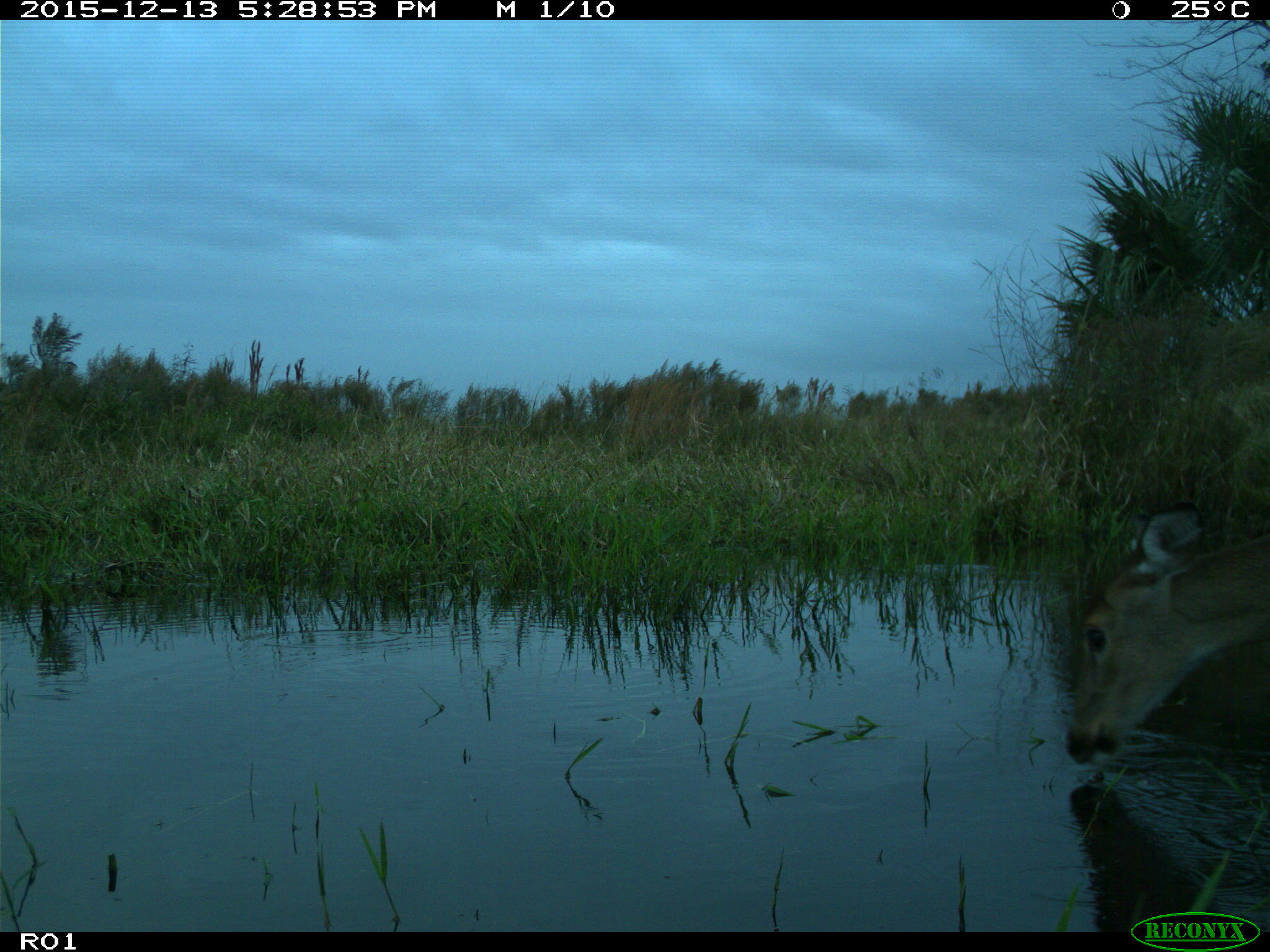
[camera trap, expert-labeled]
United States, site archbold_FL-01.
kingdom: Animalia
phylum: Chordata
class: Mammalia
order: Artiodactyla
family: Cervidae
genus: Odocoileus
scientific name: Odocoileus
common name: deer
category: unidentified deer